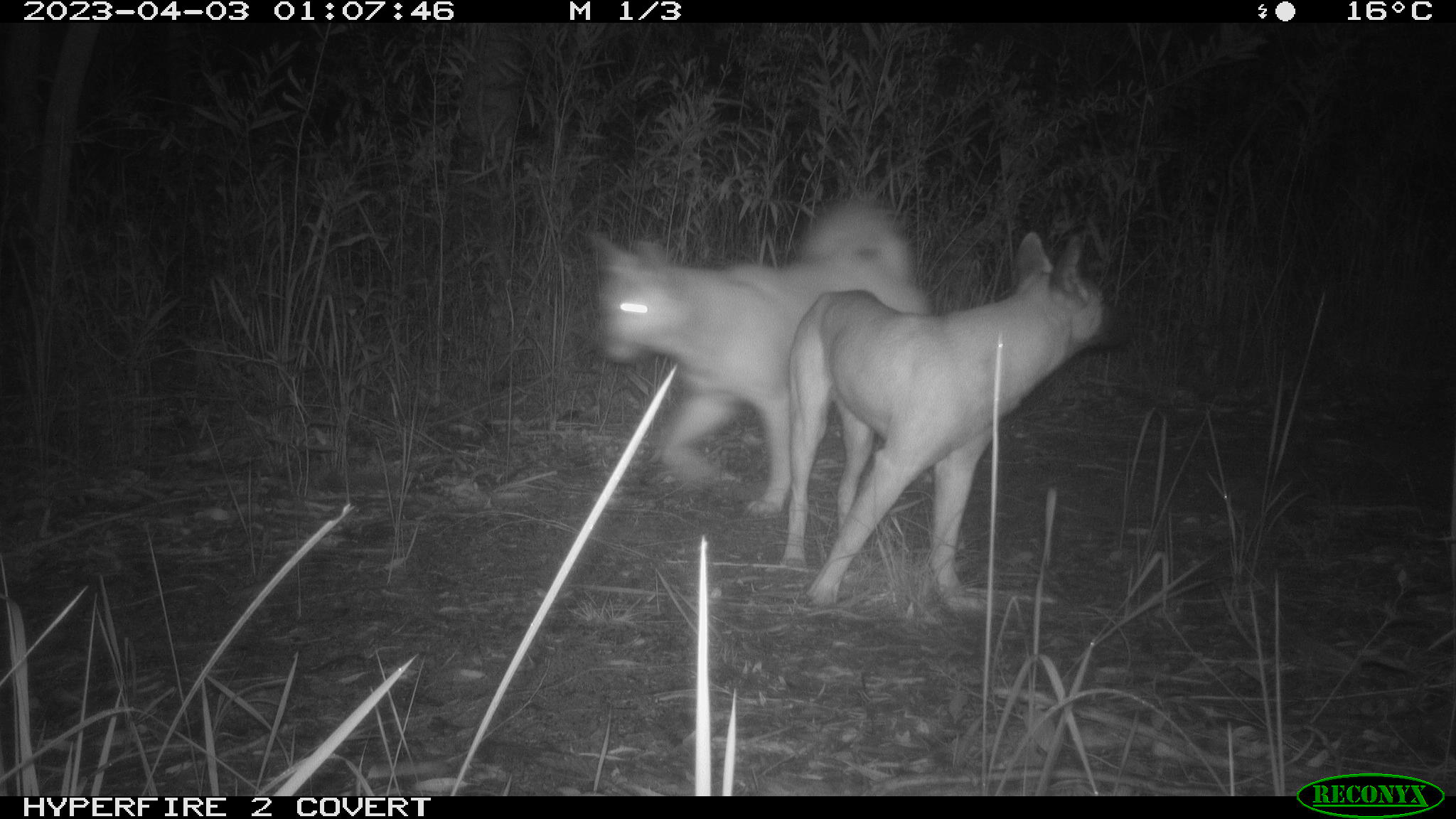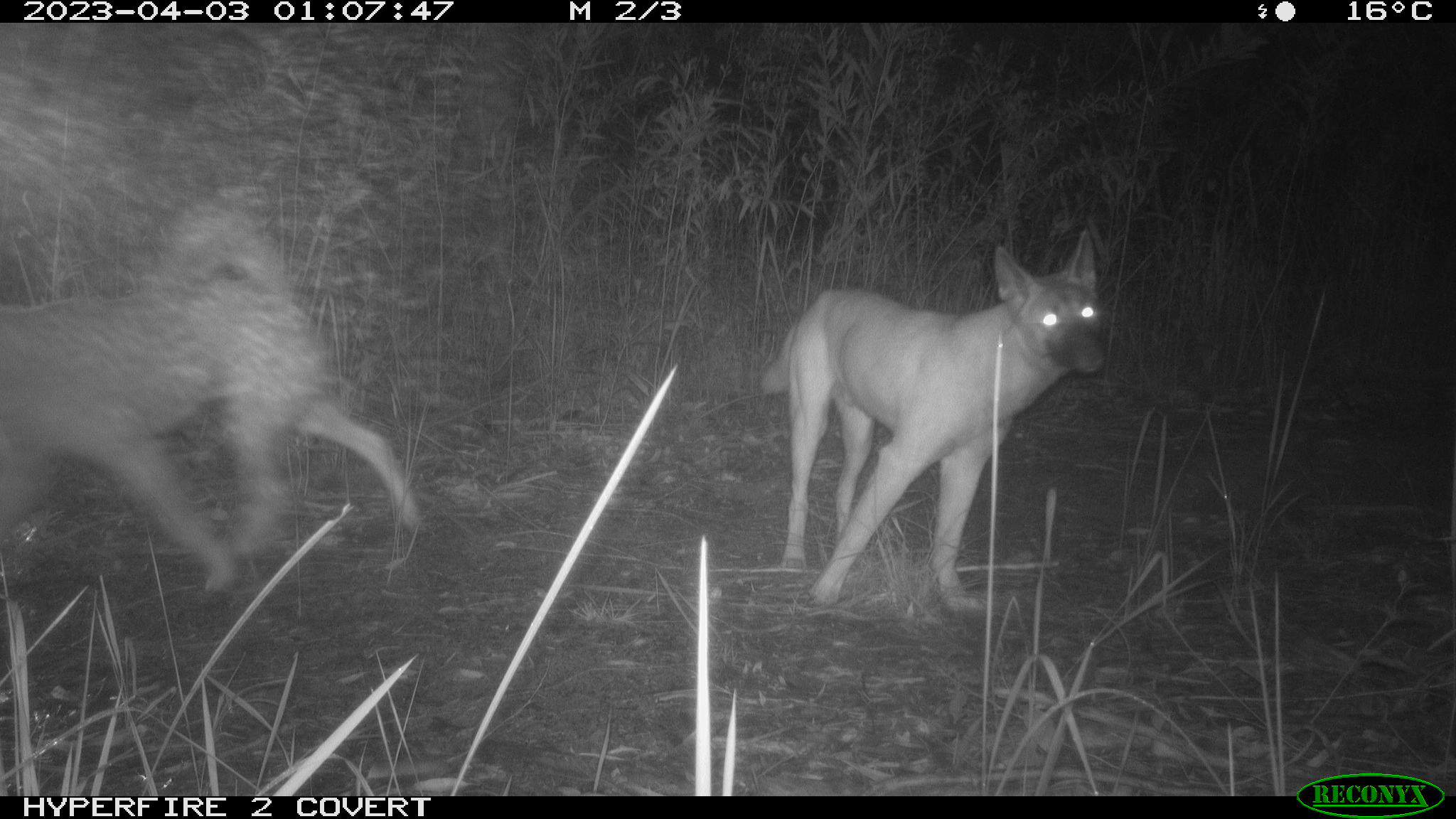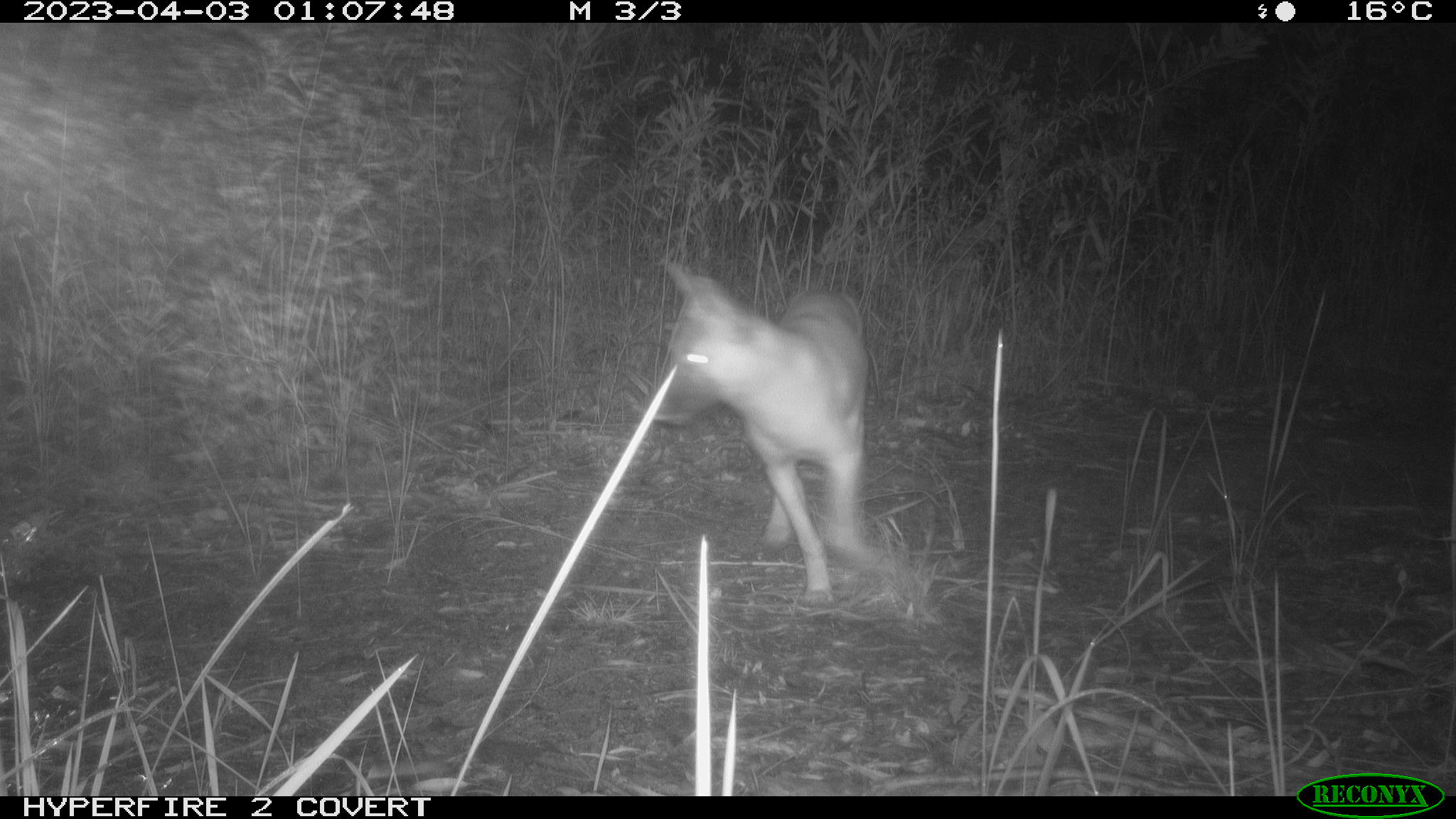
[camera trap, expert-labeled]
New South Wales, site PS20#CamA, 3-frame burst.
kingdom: Animalia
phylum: Chordata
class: Mammalia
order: Carnivora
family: Canidae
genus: Canis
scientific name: Canis familiaris dingo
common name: dingo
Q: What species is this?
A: Dingo (Canis familiaris dingo).